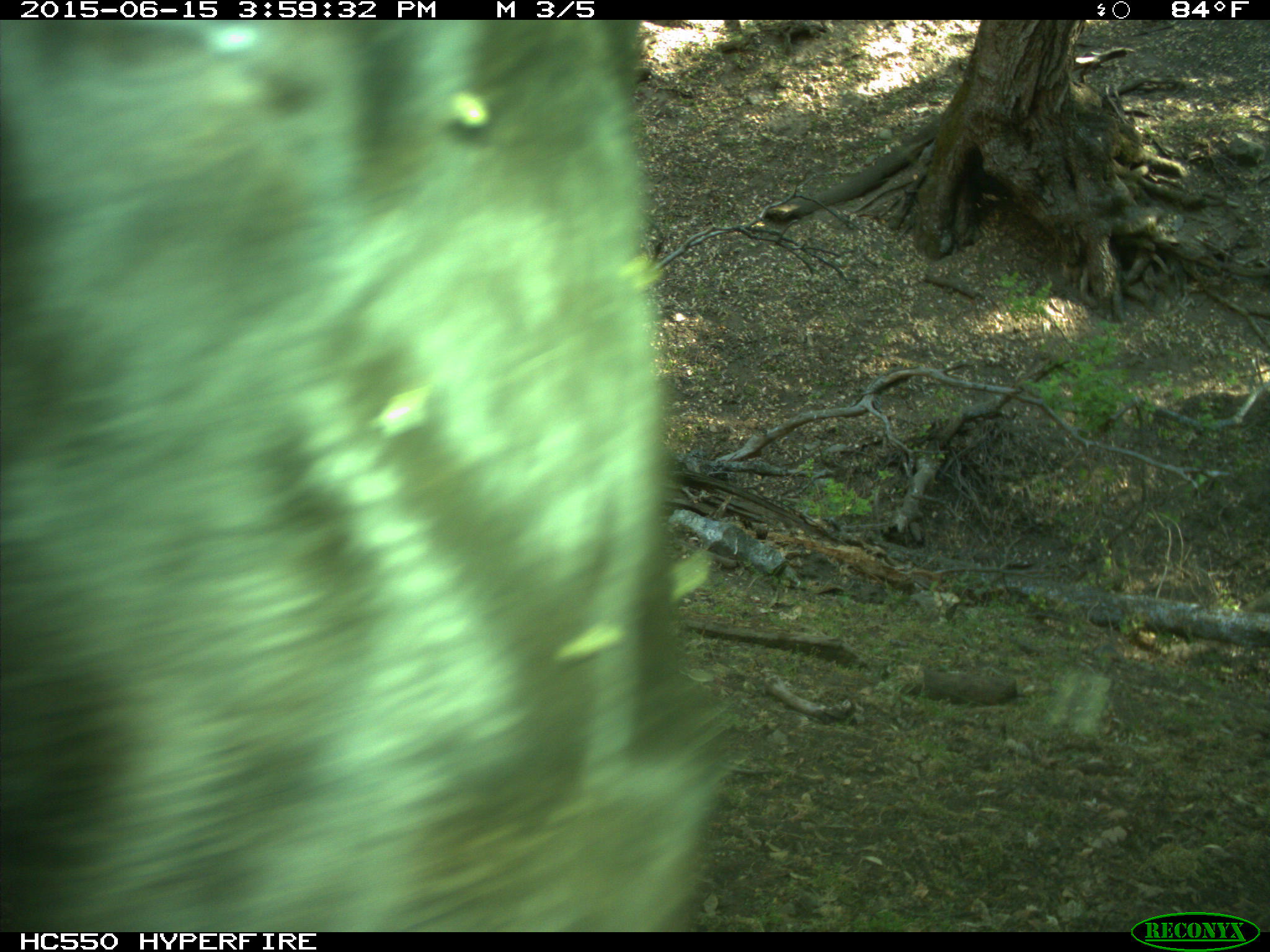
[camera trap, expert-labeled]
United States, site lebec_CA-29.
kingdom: Animalia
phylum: Chordata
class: Mammalia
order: Artiodactyla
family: Bovidae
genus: Bos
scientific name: Bos taurus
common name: domestic cow